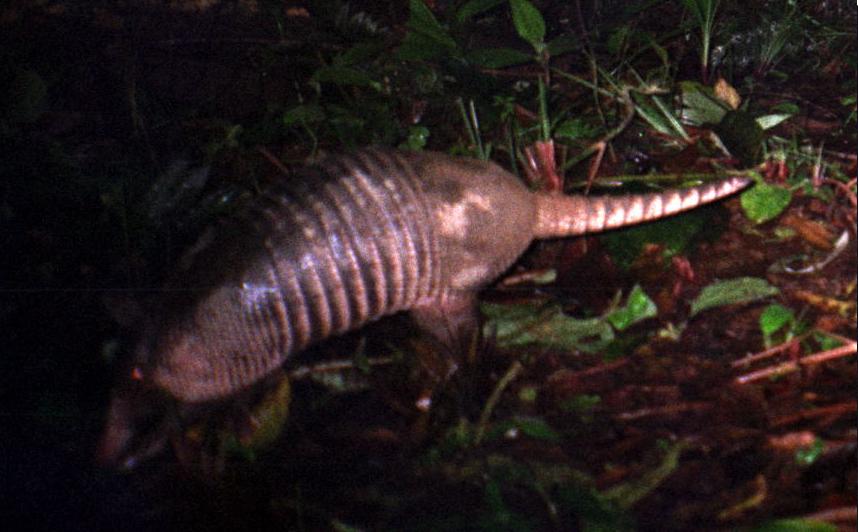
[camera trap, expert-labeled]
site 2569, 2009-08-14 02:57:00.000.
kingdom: Animalia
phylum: Chordata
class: Mammalia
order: Cingulata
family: Dasypodidae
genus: Dasypus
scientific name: Dasypus novemcinctus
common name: nine-banded armadillo